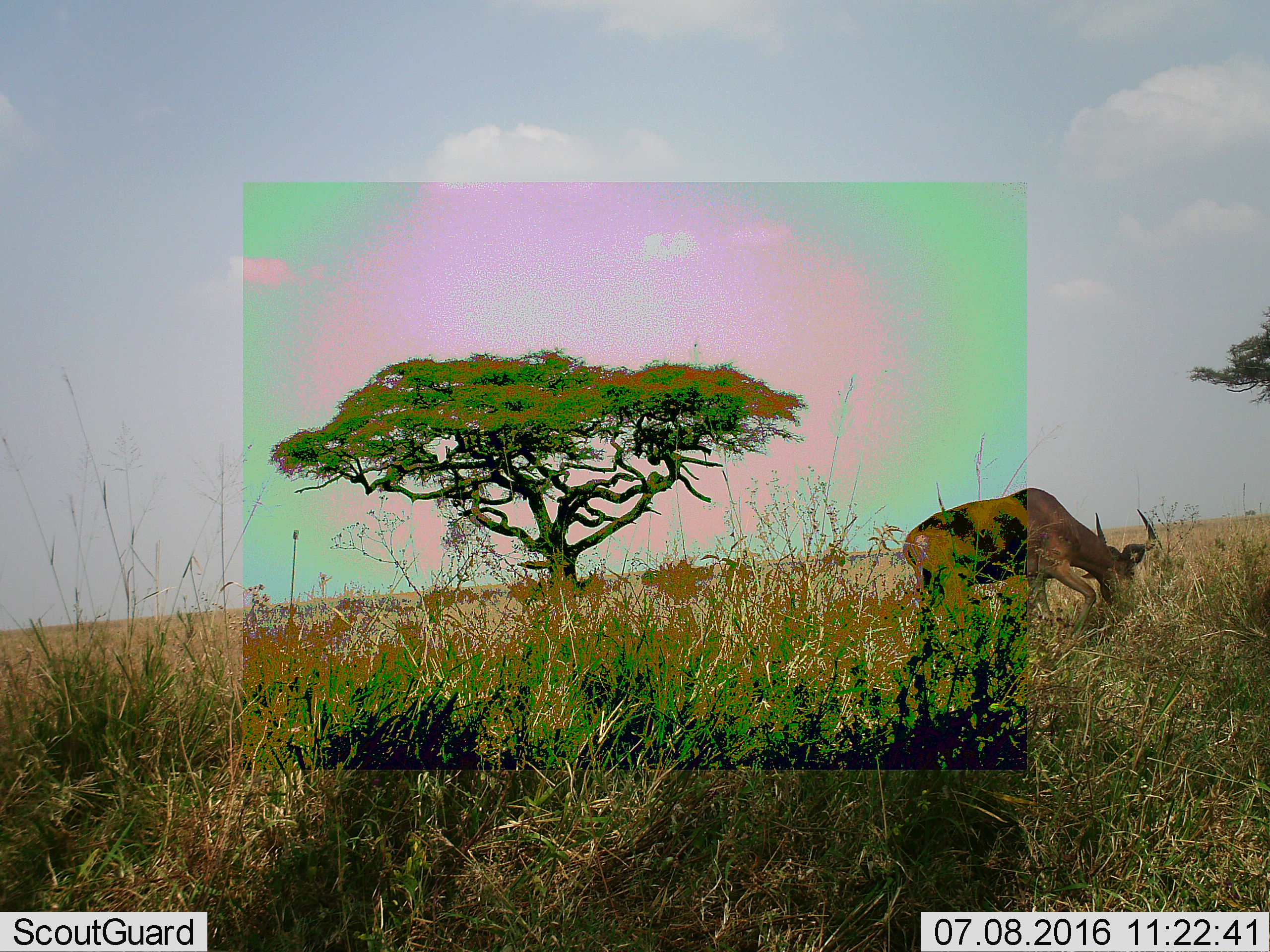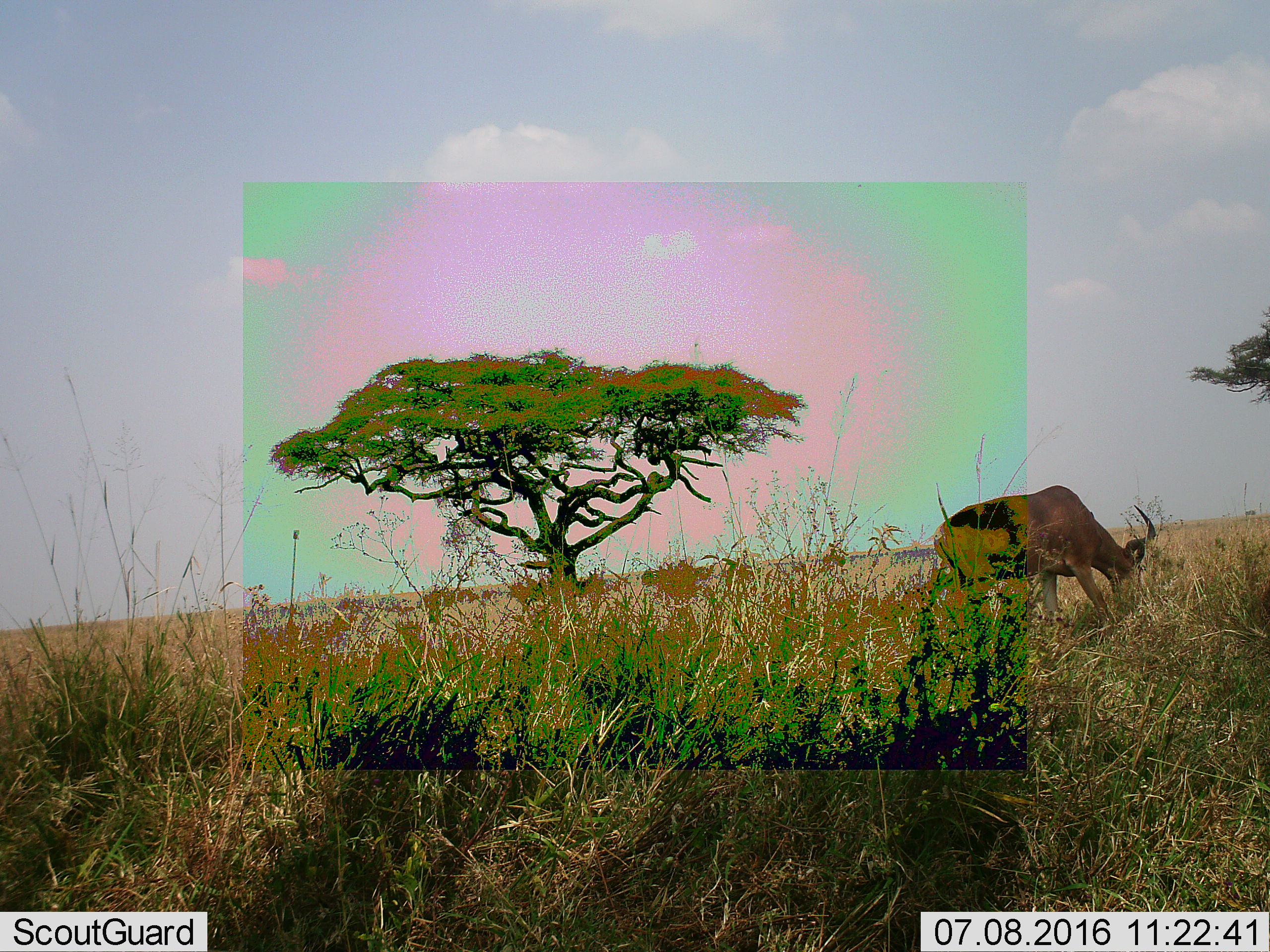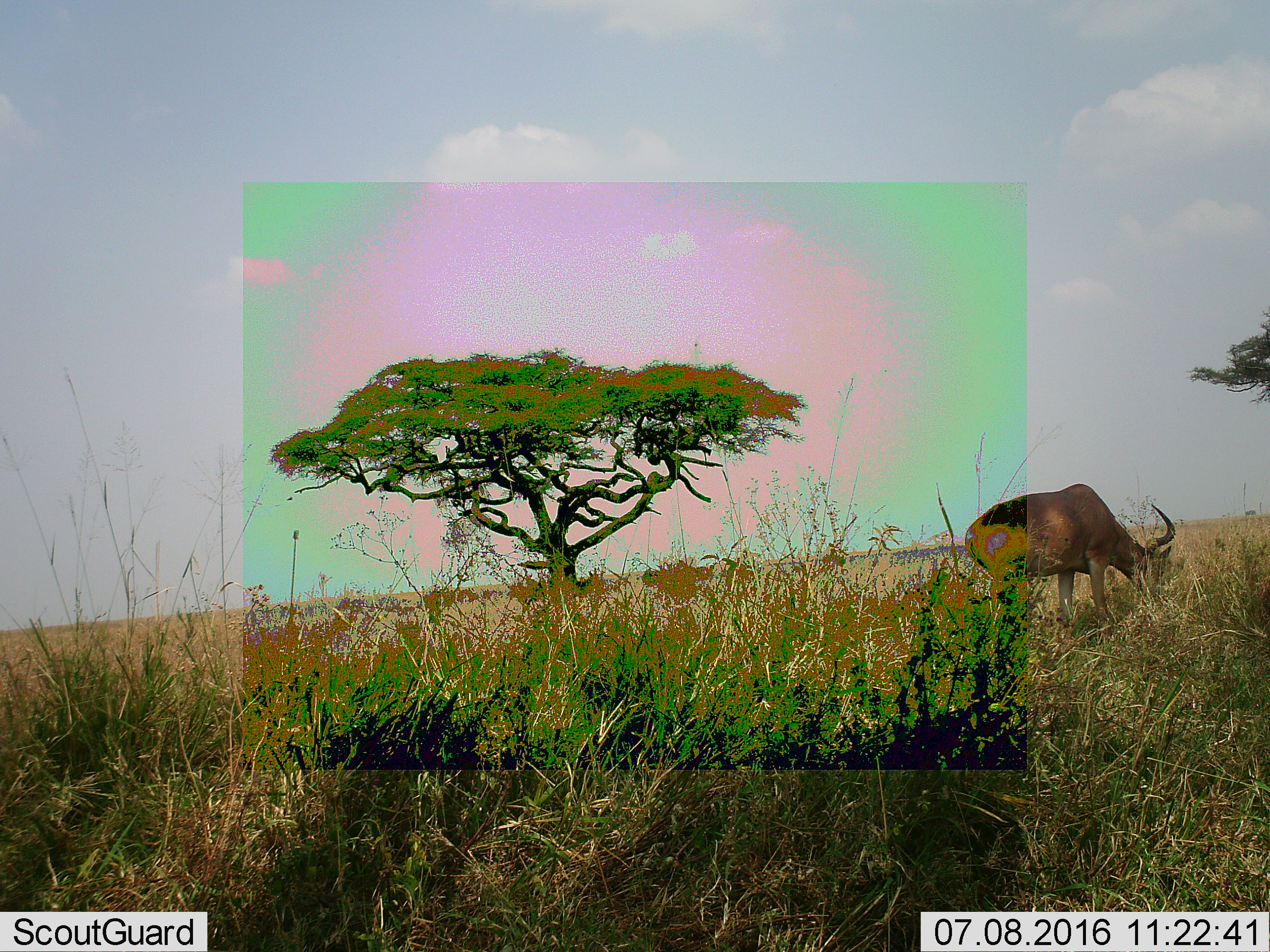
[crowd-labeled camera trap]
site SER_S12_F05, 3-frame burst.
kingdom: Animalia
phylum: Chordata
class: Mammalia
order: Artiodactyla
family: Bovidae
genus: Alcelaphus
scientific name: Alcelaphus buselaphus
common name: hartebeest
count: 1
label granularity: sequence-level